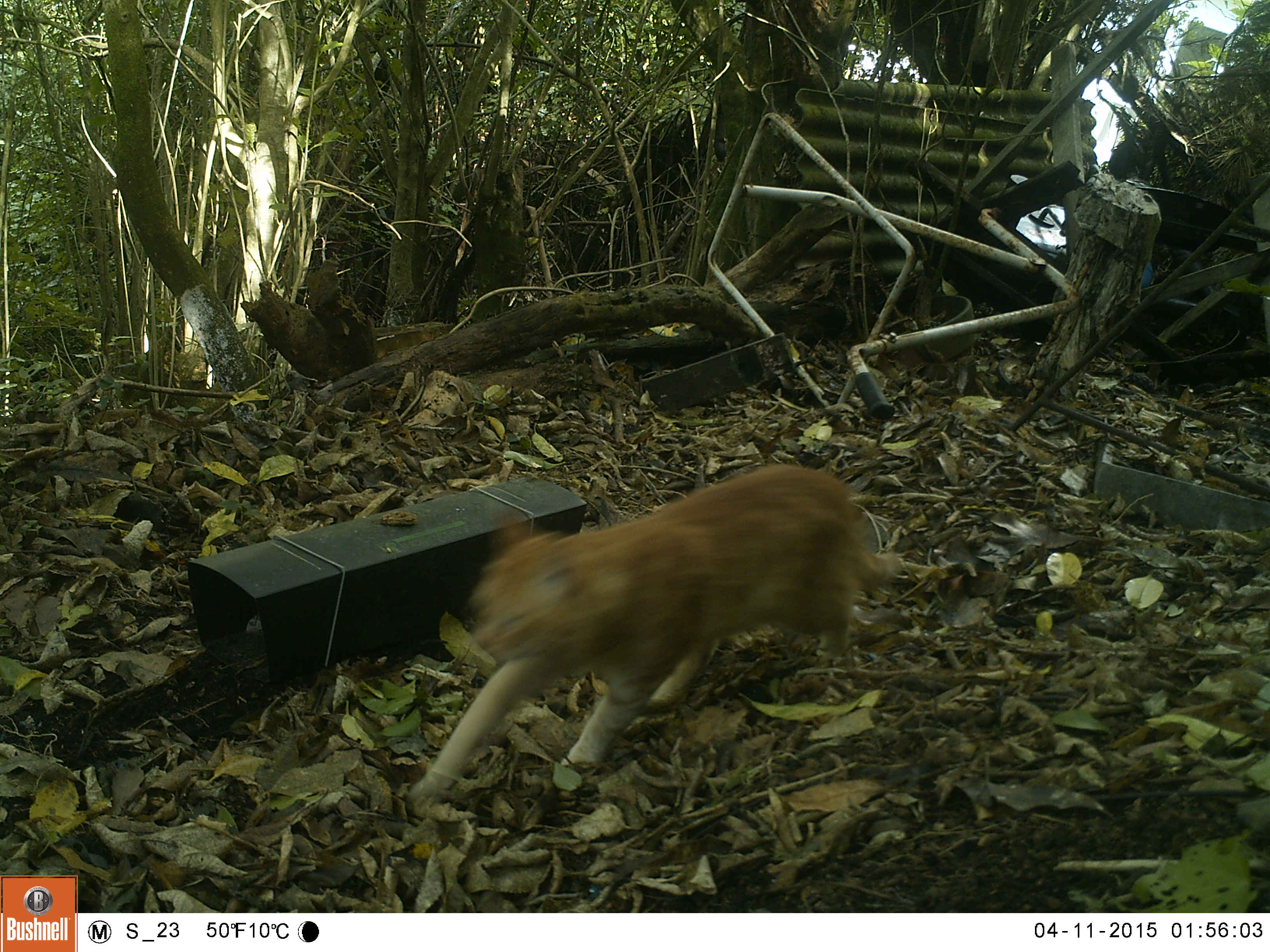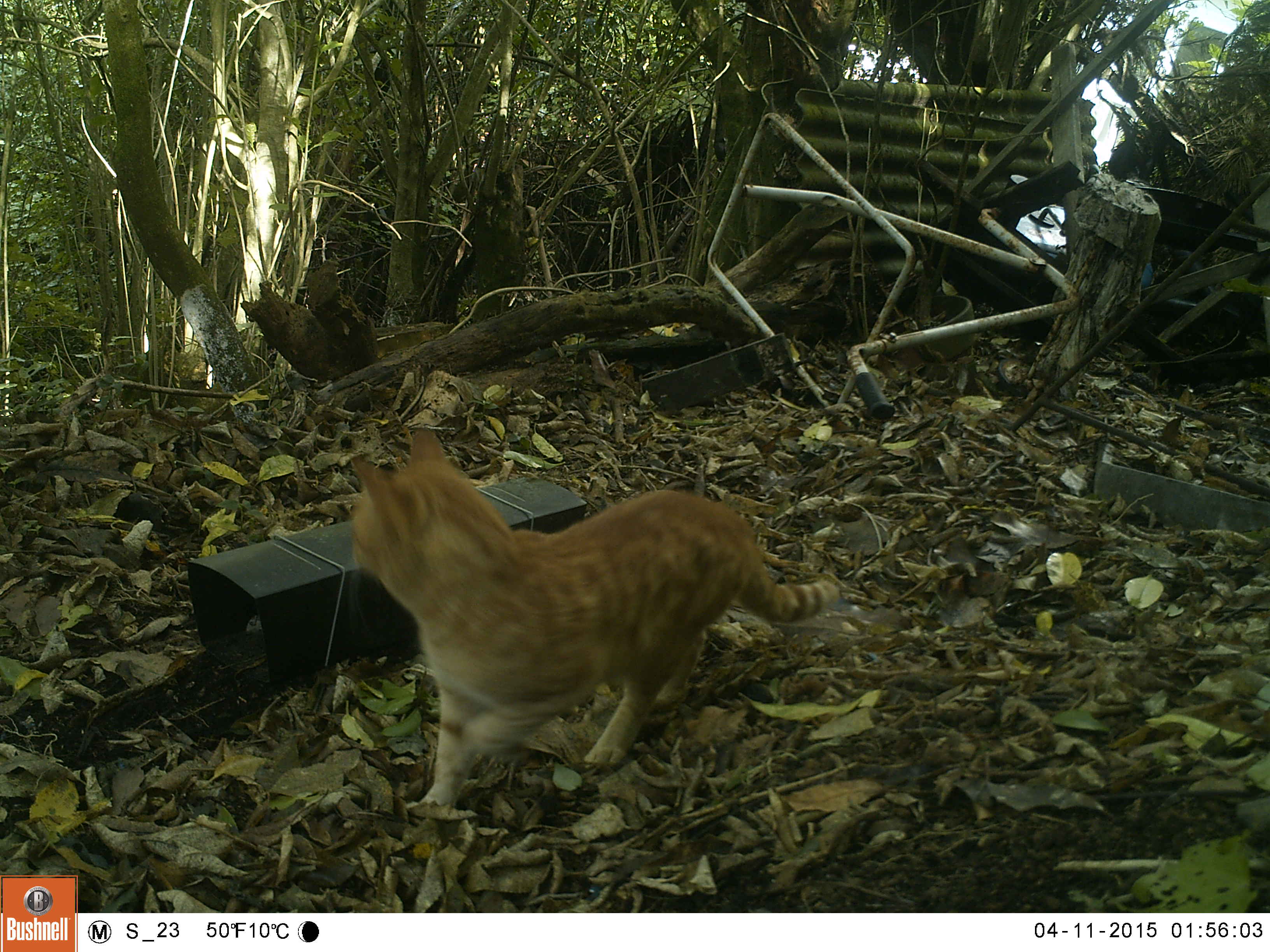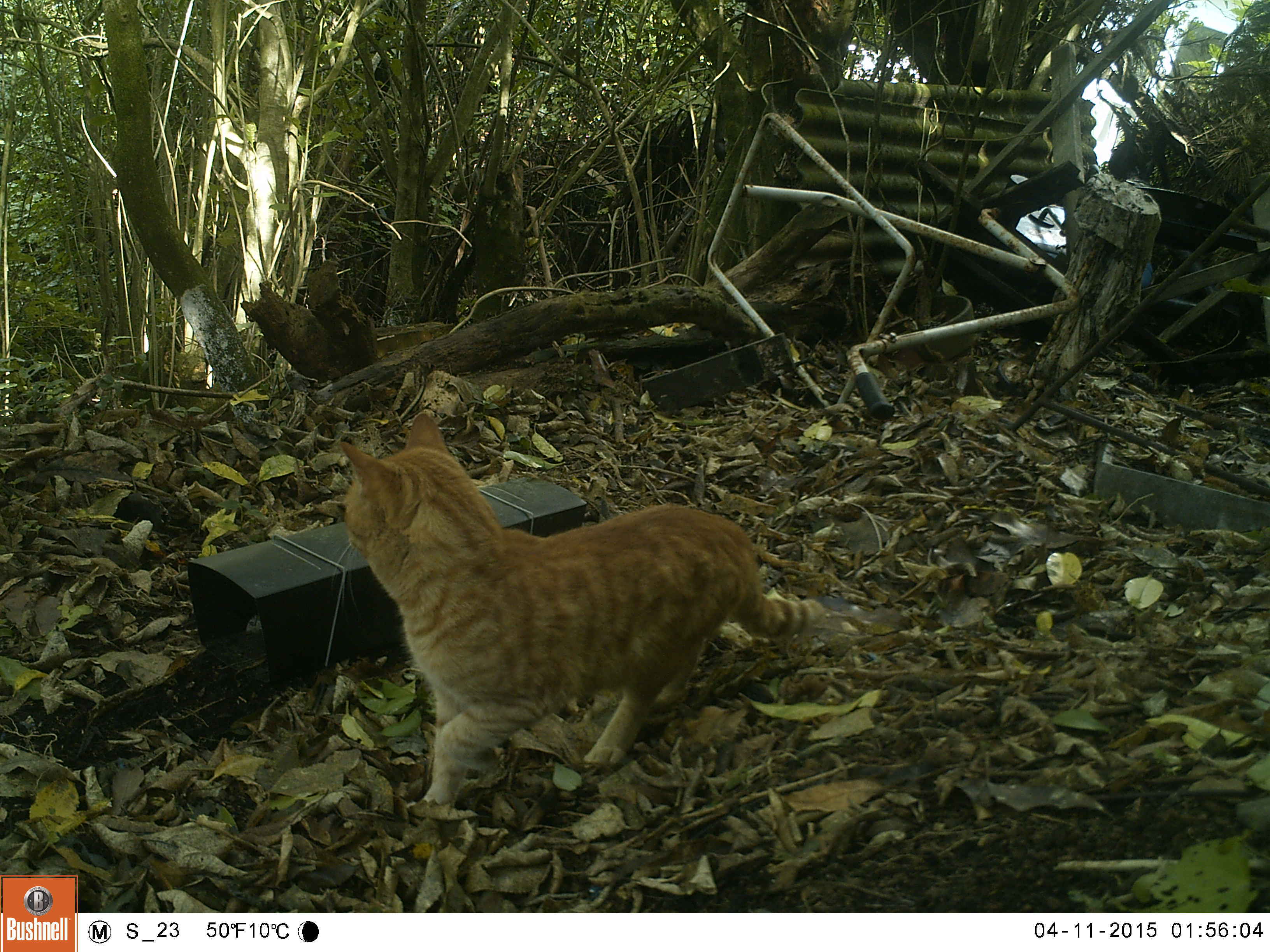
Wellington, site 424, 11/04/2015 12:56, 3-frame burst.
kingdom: Animalia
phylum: Chordata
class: Mammalia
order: Carnivora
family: Felidae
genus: Felis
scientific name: Felis catus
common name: cat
Cat (Felis catus).